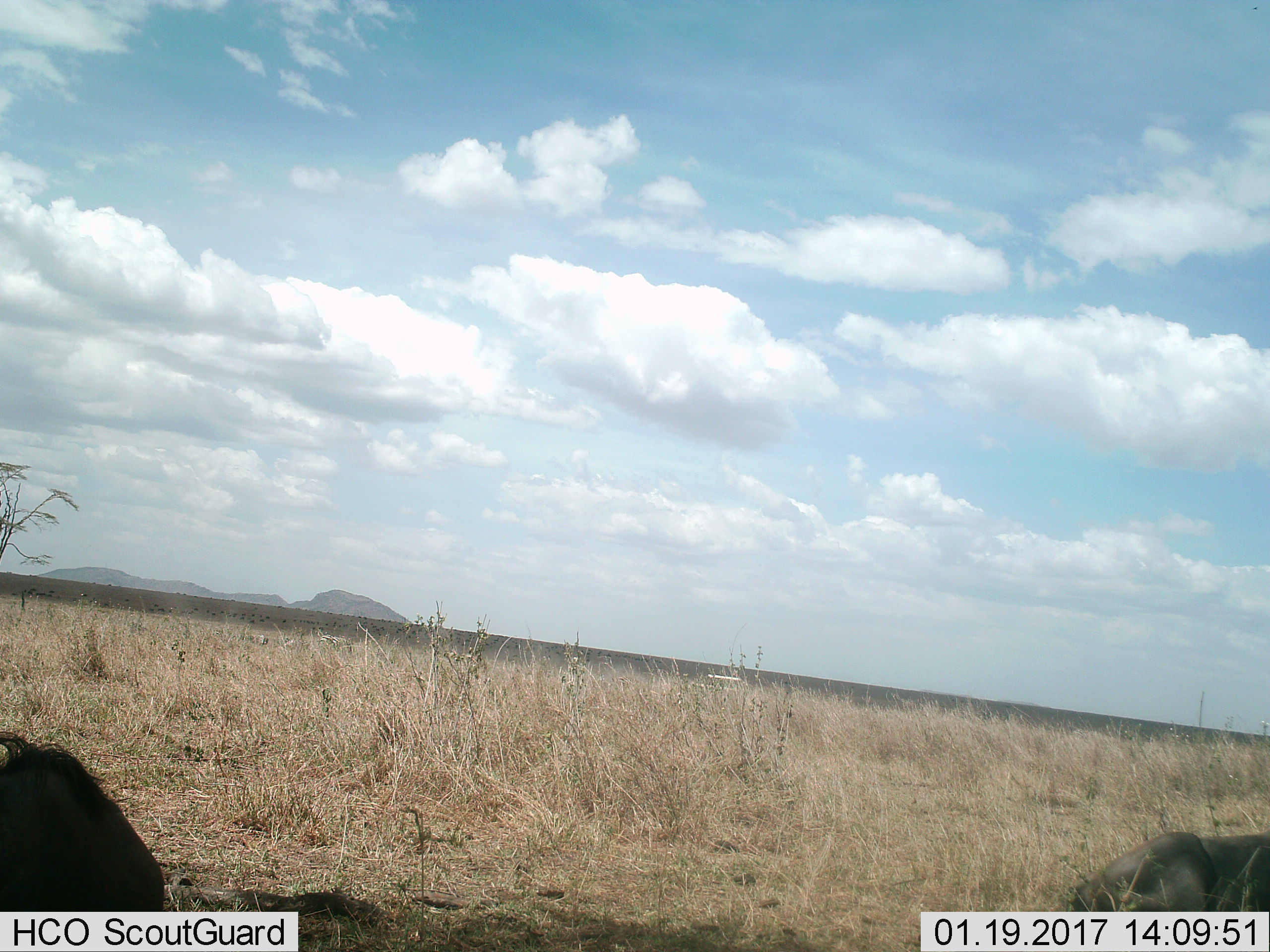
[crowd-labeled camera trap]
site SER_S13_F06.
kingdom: Animalia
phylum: Chordata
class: Mammalia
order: Artiodactyla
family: Bovidae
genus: Connochaetes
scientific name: Connochaetes taurinus taurinus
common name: blue wildebeest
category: wildebeestblue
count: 2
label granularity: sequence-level